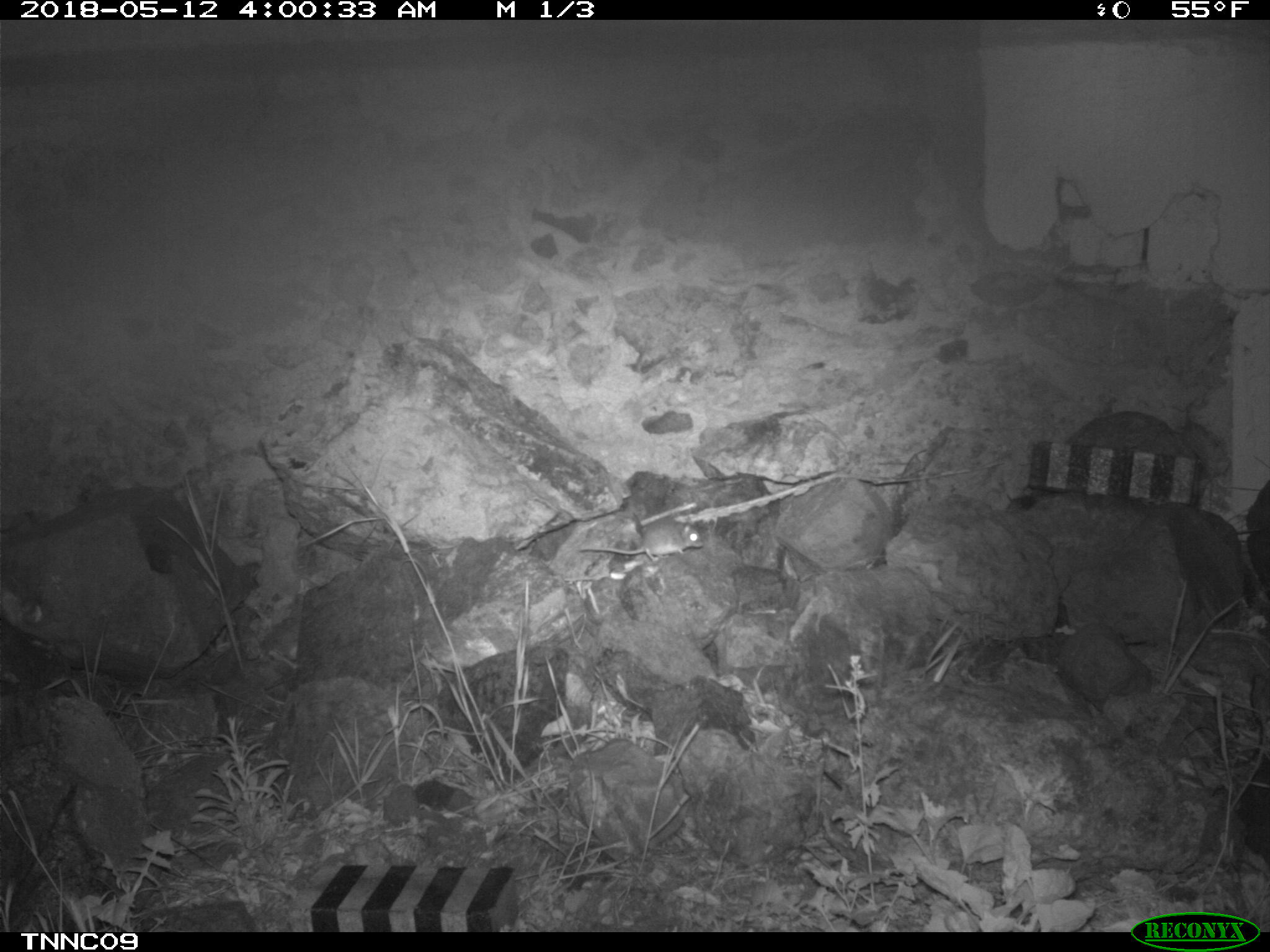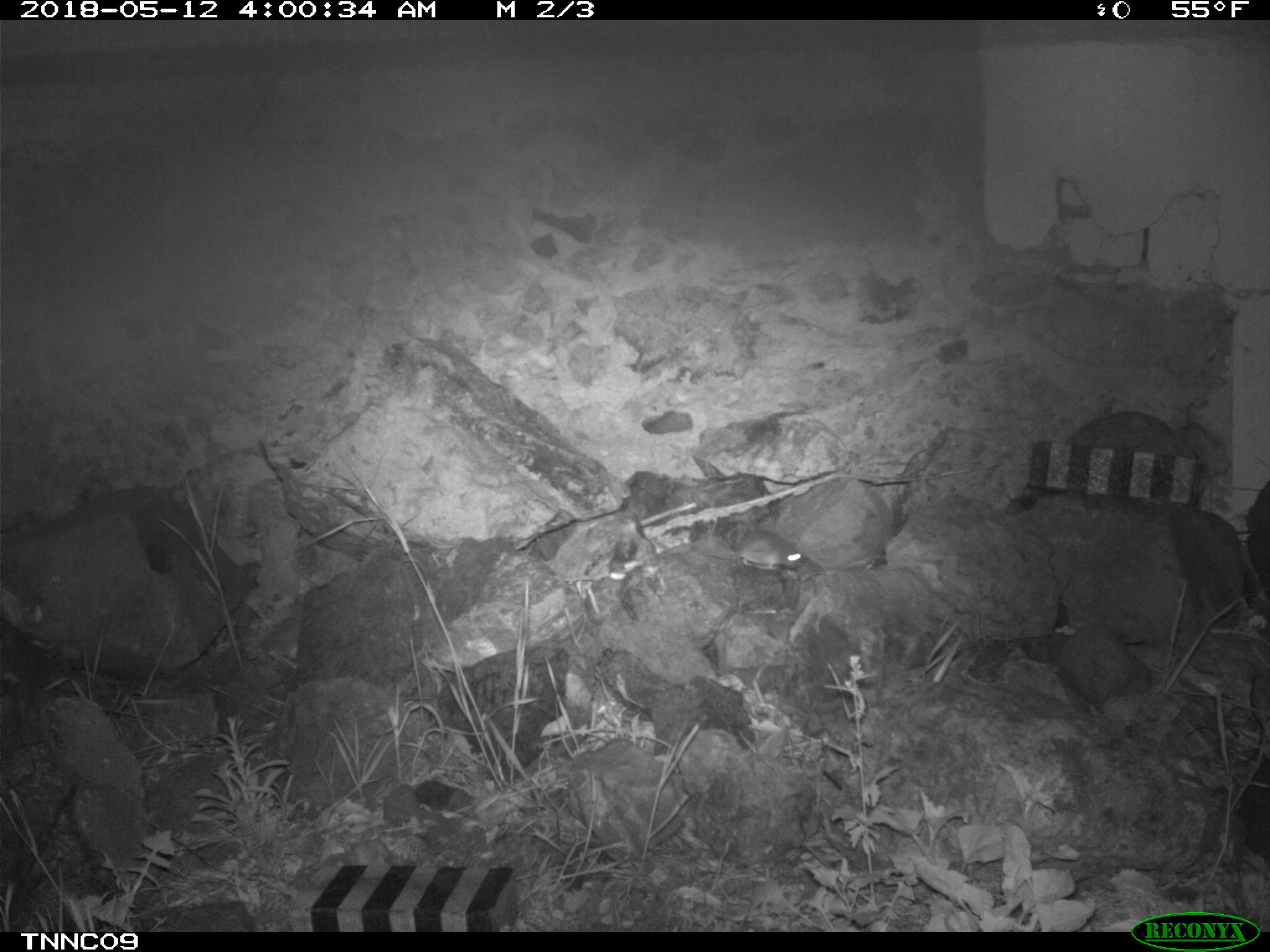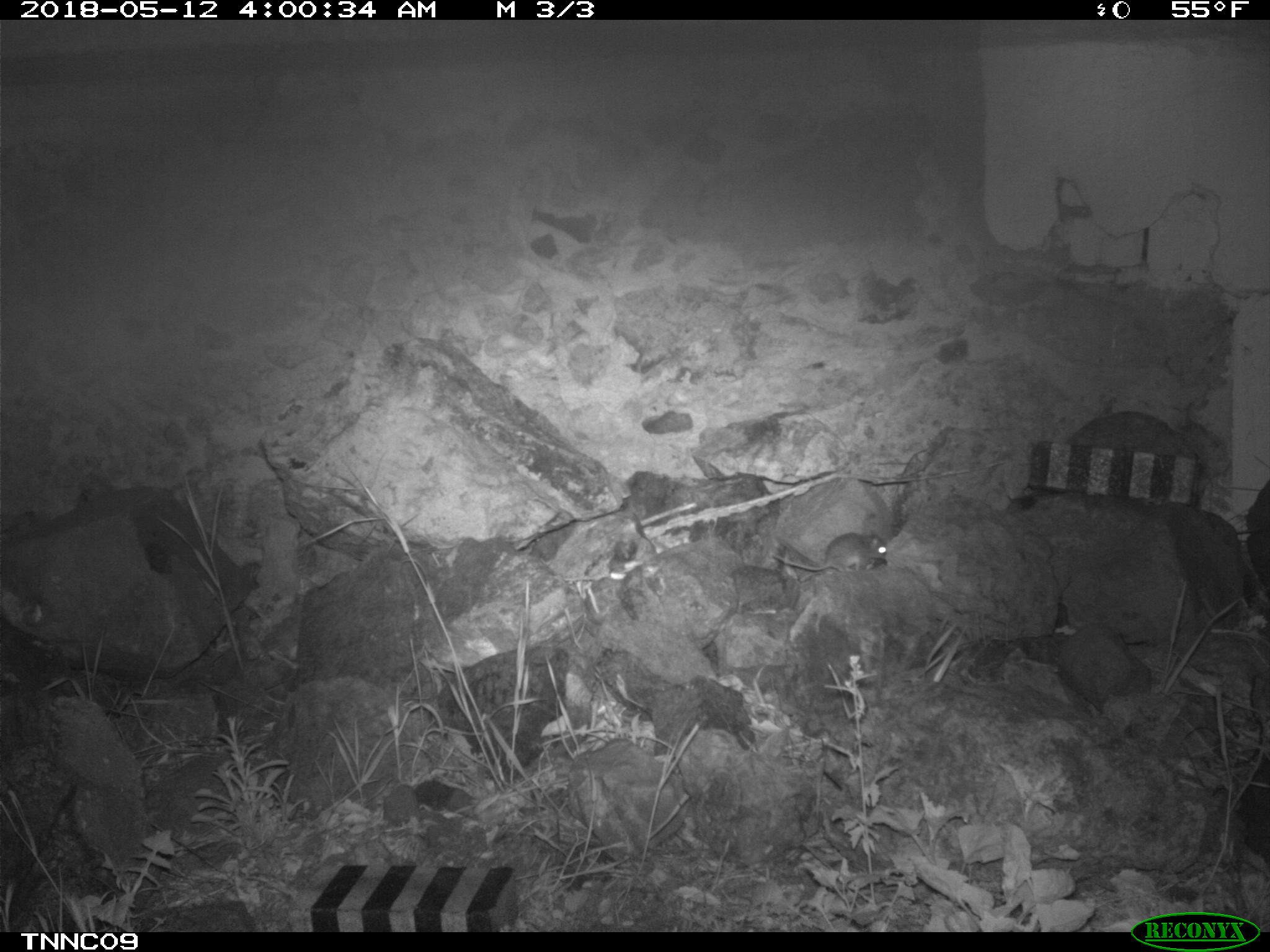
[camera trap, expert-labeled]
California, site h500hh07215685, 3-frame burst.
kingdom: Animalia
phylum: Chordata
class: Mammalia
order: Rodentia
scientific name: Rodentia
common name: rodent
Rodent (Rodentia).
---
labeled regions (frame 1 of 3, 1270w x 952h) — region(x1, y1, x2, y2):
rodent: region(579, 518, 702, 562)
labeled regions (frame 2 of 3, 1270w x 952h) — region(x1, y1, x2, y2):
rodent: region(707, 529, 802, 571)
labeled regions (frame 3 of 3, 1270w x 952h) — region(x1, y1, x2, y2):
rodent: region(771, 530, 887, 573)